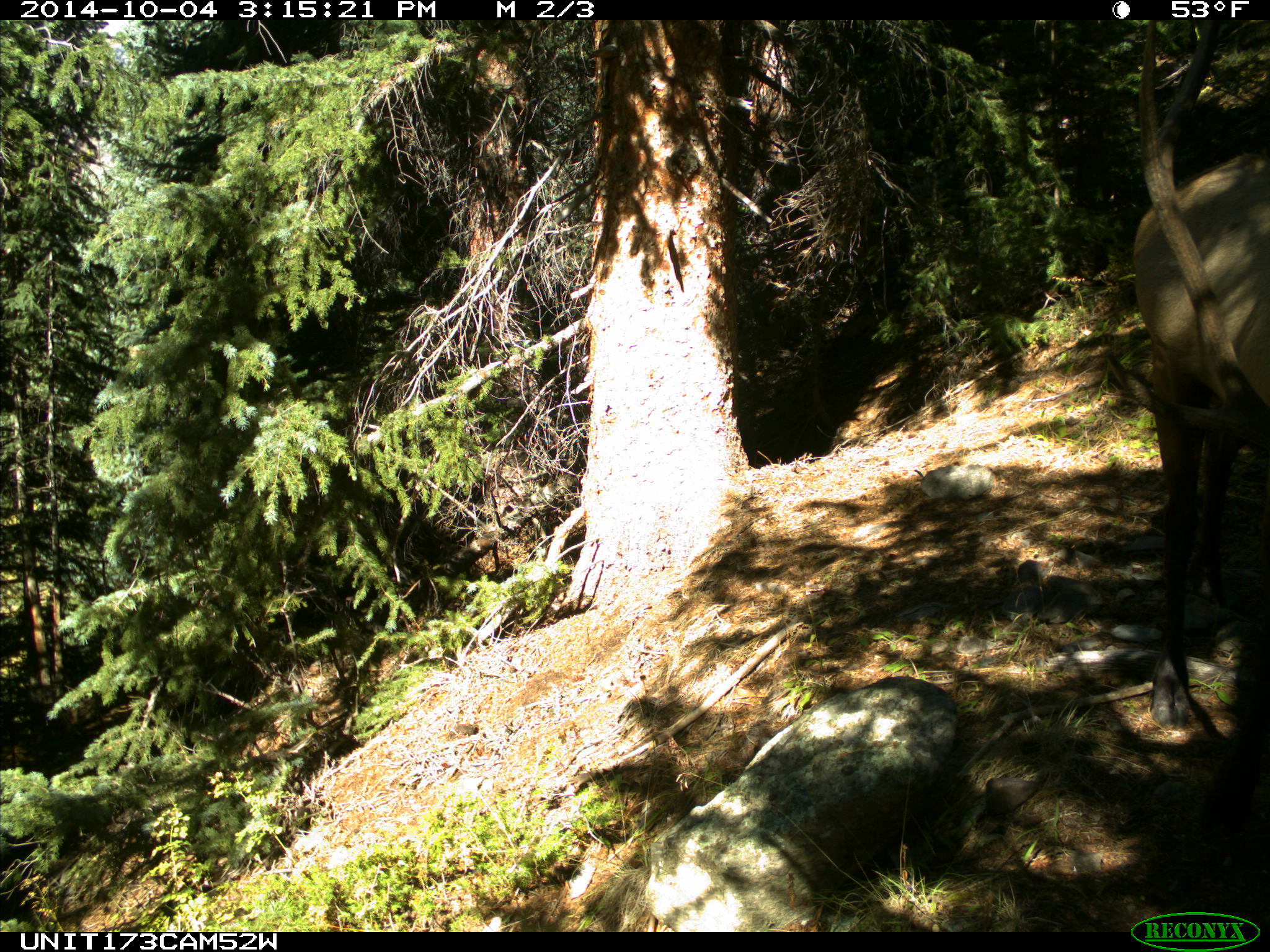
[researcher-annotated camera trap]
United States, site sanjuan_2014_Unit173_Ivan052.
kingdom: Animalia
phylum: Chordata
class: Mammalia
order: Artiodactyla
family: Cervidae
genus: Cervus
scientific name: Cervus elaphus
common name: red deer